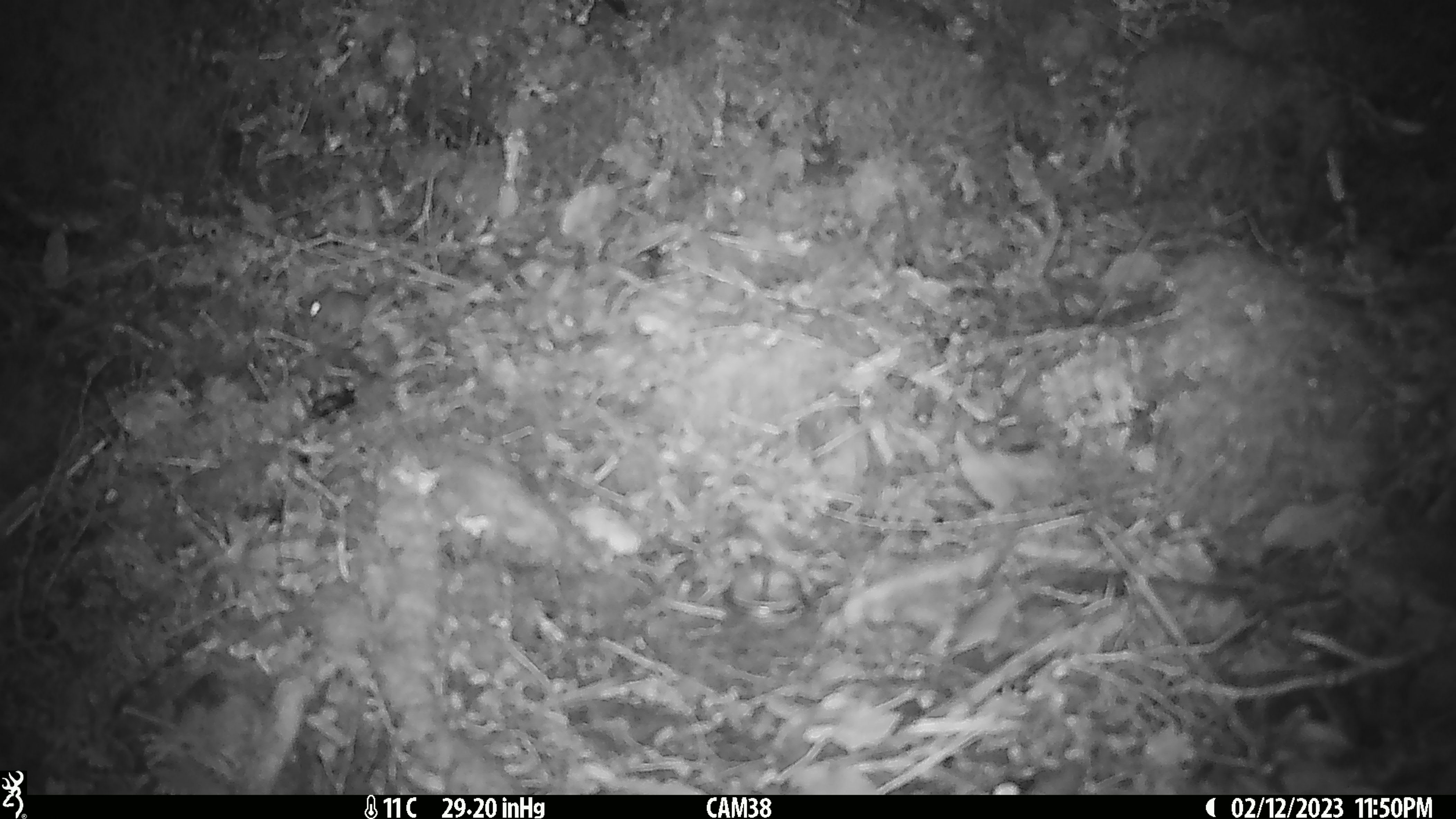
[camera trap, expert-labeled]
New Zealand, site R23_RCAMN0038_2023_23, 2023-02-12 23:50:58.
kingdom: Animalia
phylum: Chordata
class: Mammalia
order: Rodentia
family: Muridae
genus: Mus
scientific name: Mus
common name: mouse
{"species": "mouse (Mus)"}